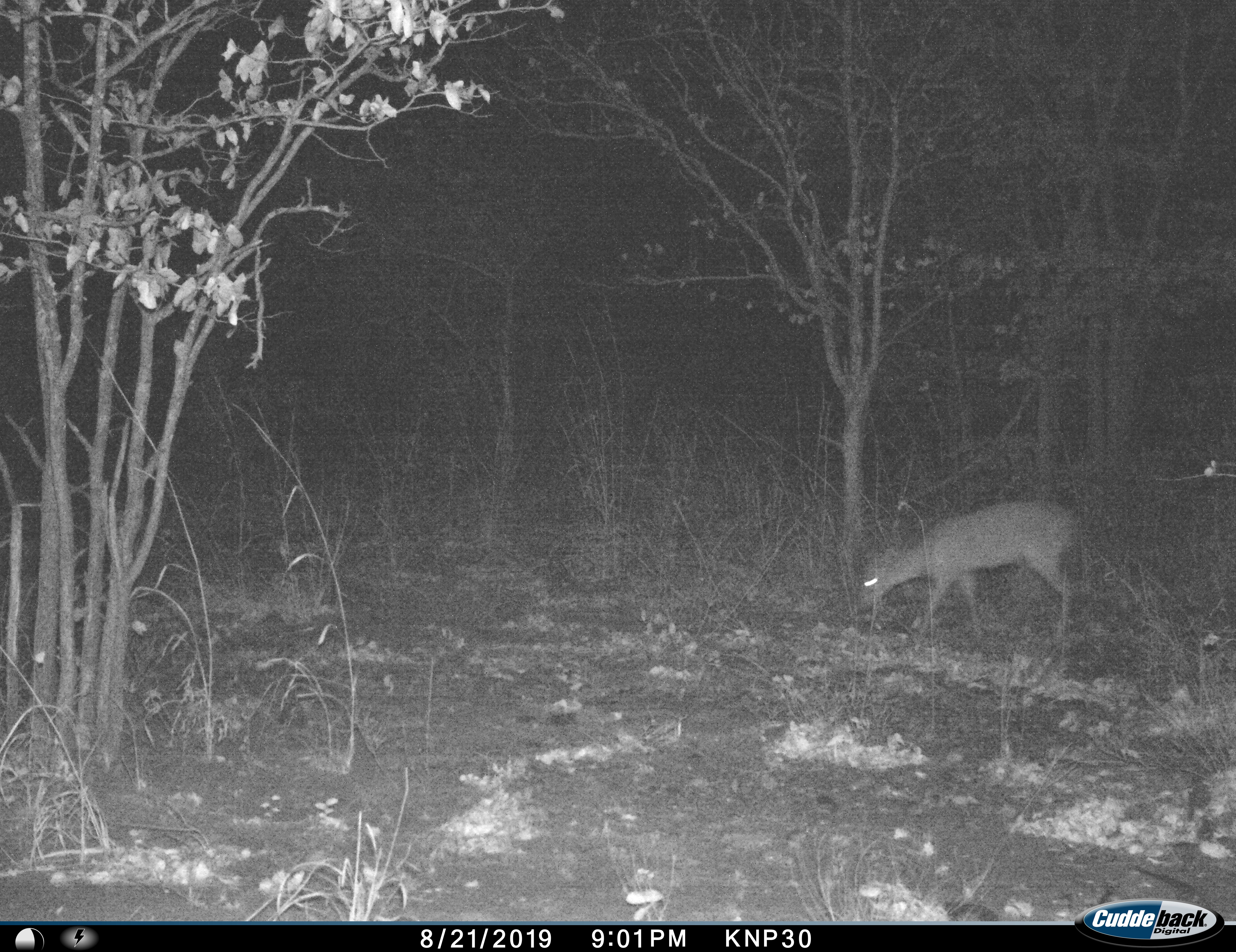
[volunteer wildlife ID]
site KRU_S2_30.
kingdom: Animalia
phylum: Chordata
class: Mammalia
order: Artiodactyla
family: Bovidae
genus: Aepyceros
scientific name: Aepyceros melampus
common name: impala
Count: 1.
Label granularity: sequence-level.